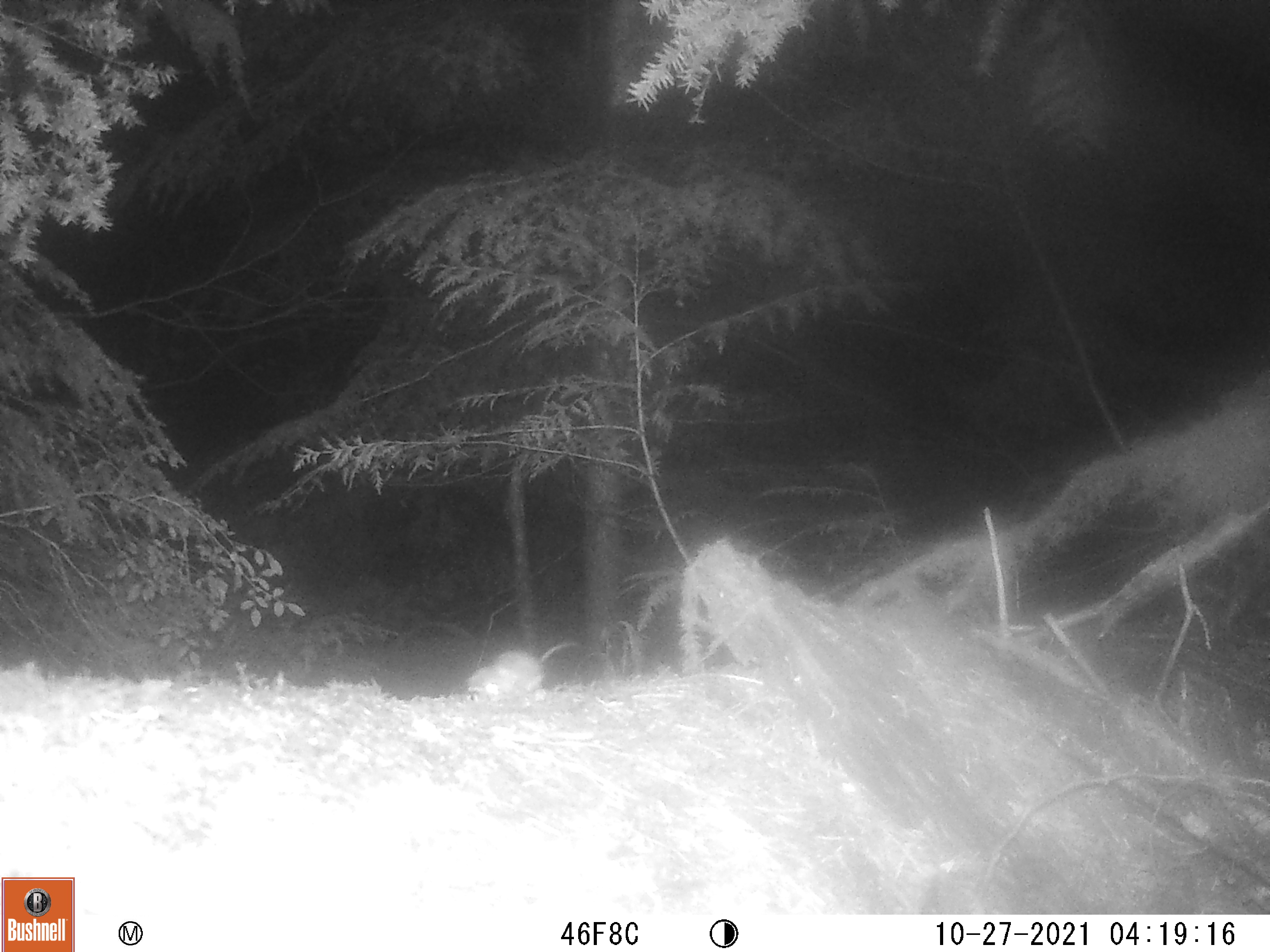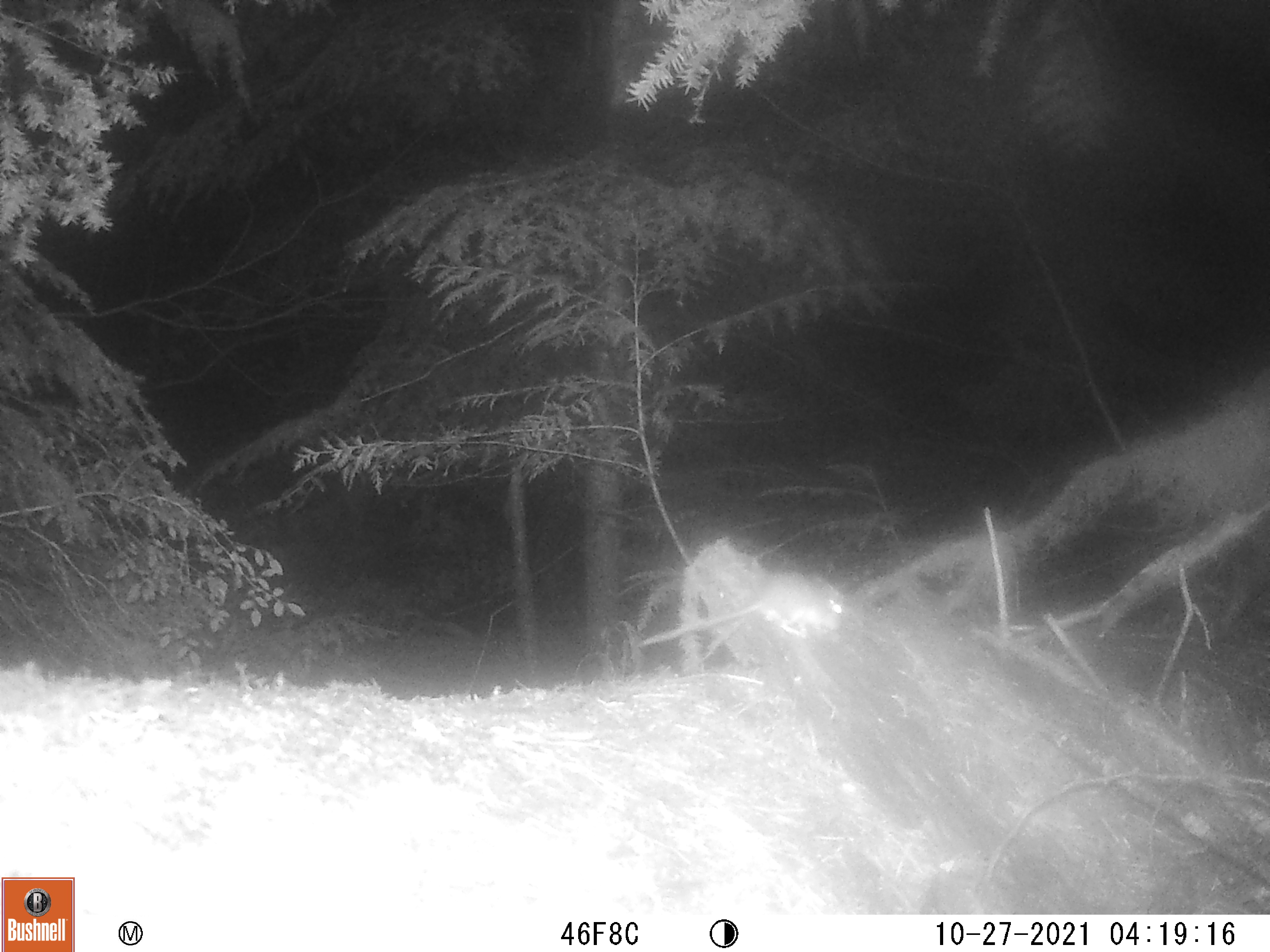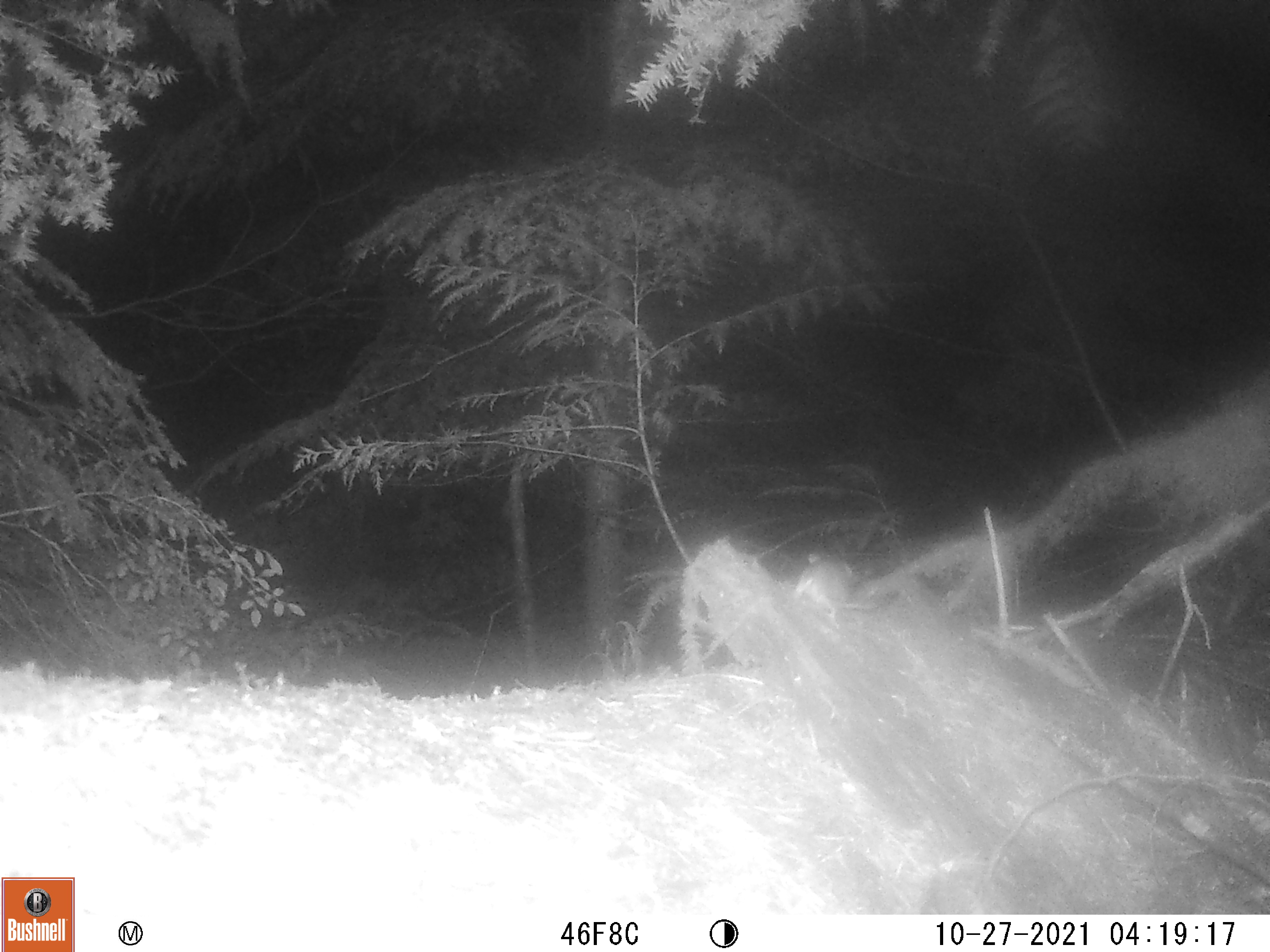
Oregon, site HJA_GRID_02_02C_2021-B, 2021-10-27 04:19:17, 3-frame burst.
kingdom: Animalia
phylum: Chordata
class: Mammalia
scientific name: Mammalia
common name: small mammal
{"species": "small mammal (Mammalia)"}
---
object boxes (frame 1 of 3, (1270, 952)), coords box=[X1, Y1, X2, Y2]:
small mammal: box=[464, 634, 589, 713]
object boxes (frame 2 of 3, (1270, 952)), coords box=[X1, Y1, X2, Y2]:
small mammal: box=[636, 568, 848, 669]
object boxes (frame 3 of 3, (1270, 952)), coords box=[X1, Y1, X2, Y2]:
small mammal: box=[763, 542, 876, 634]